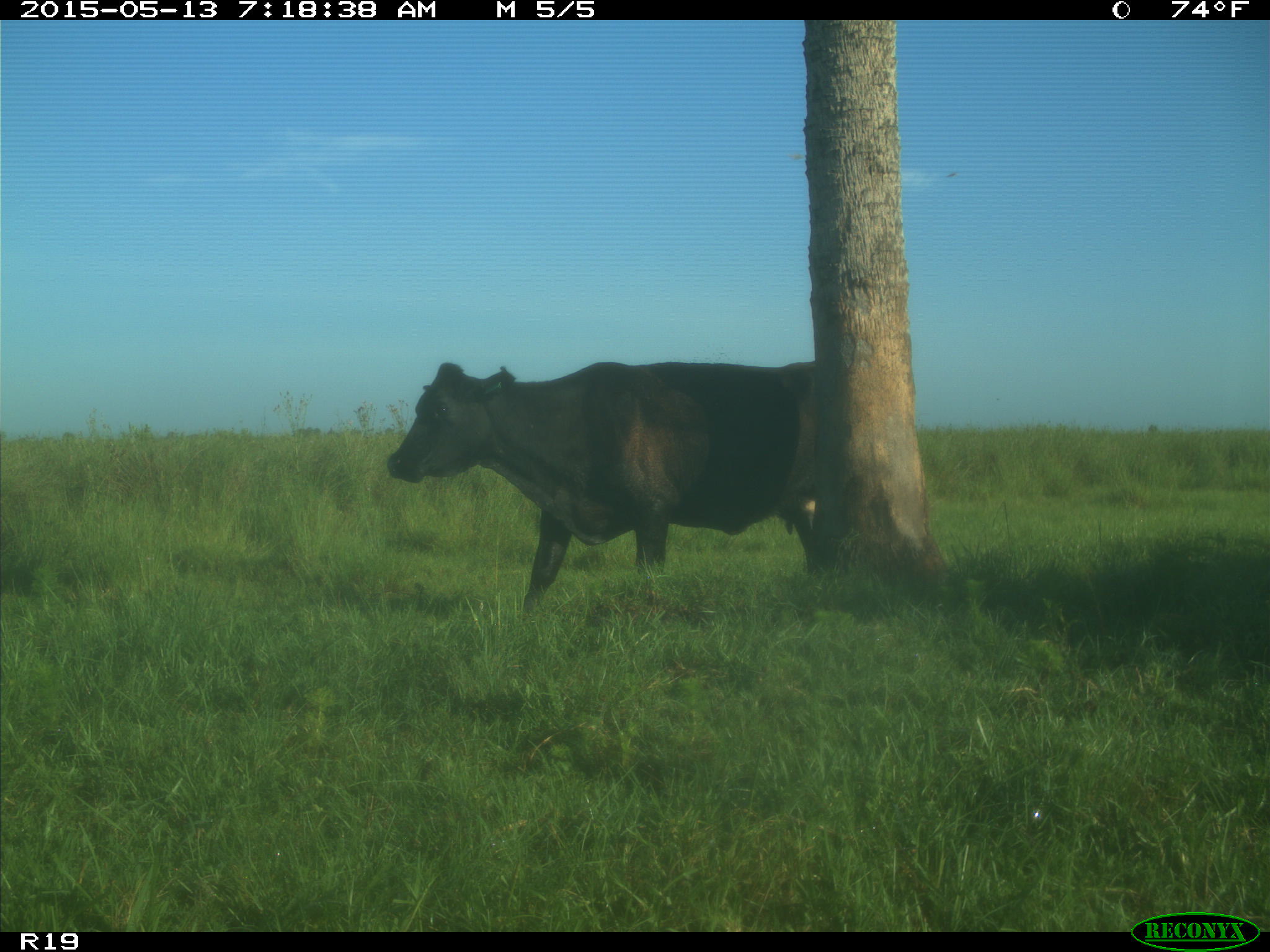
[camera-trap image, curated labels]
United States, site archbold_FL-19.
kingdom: Animalia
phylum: Chordata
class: Mammalia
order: Artiodactyla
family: Bovidae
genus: Bos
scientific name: Bos taurus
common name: domestic cow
Bos taurus (domestic cow).